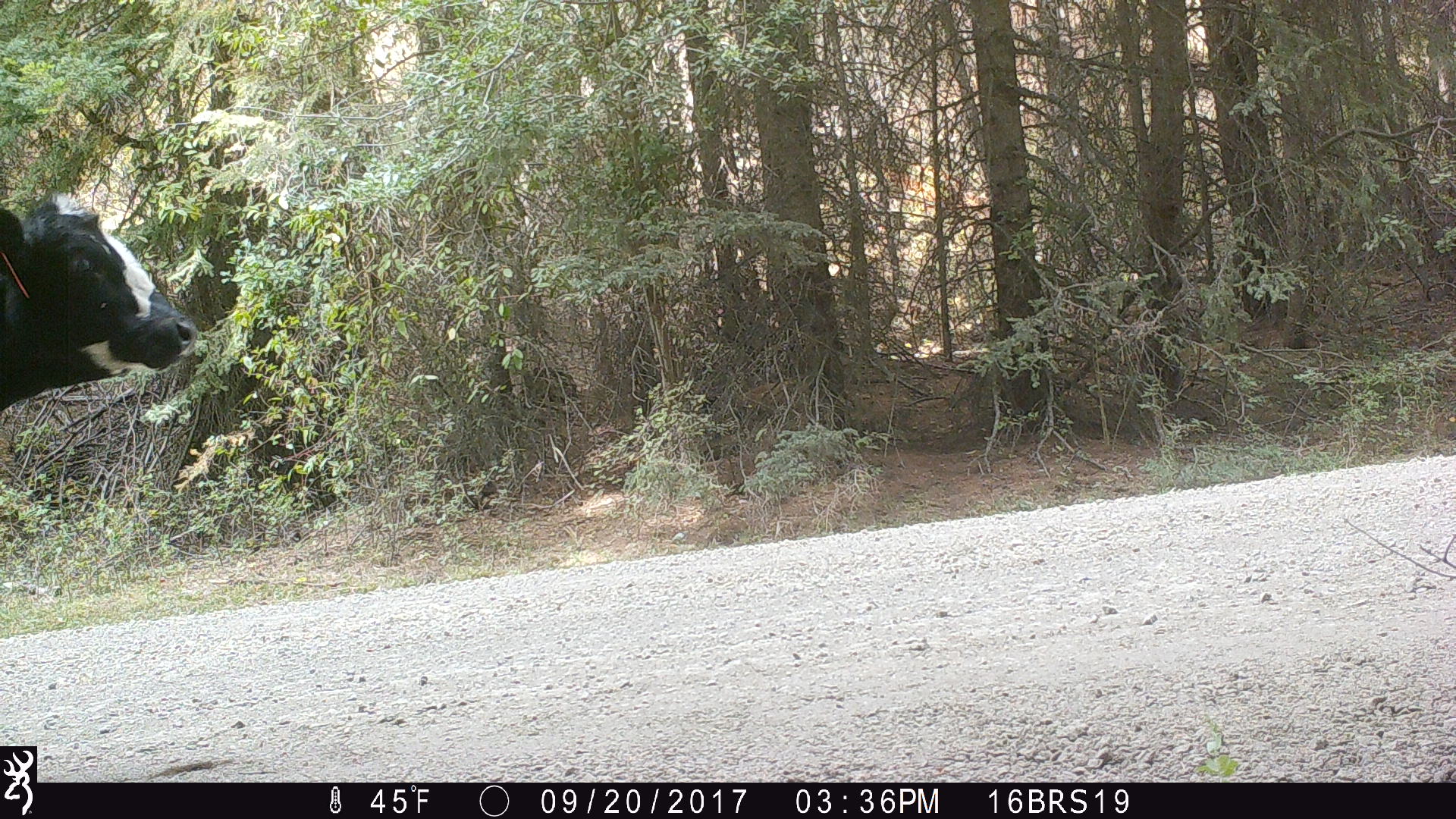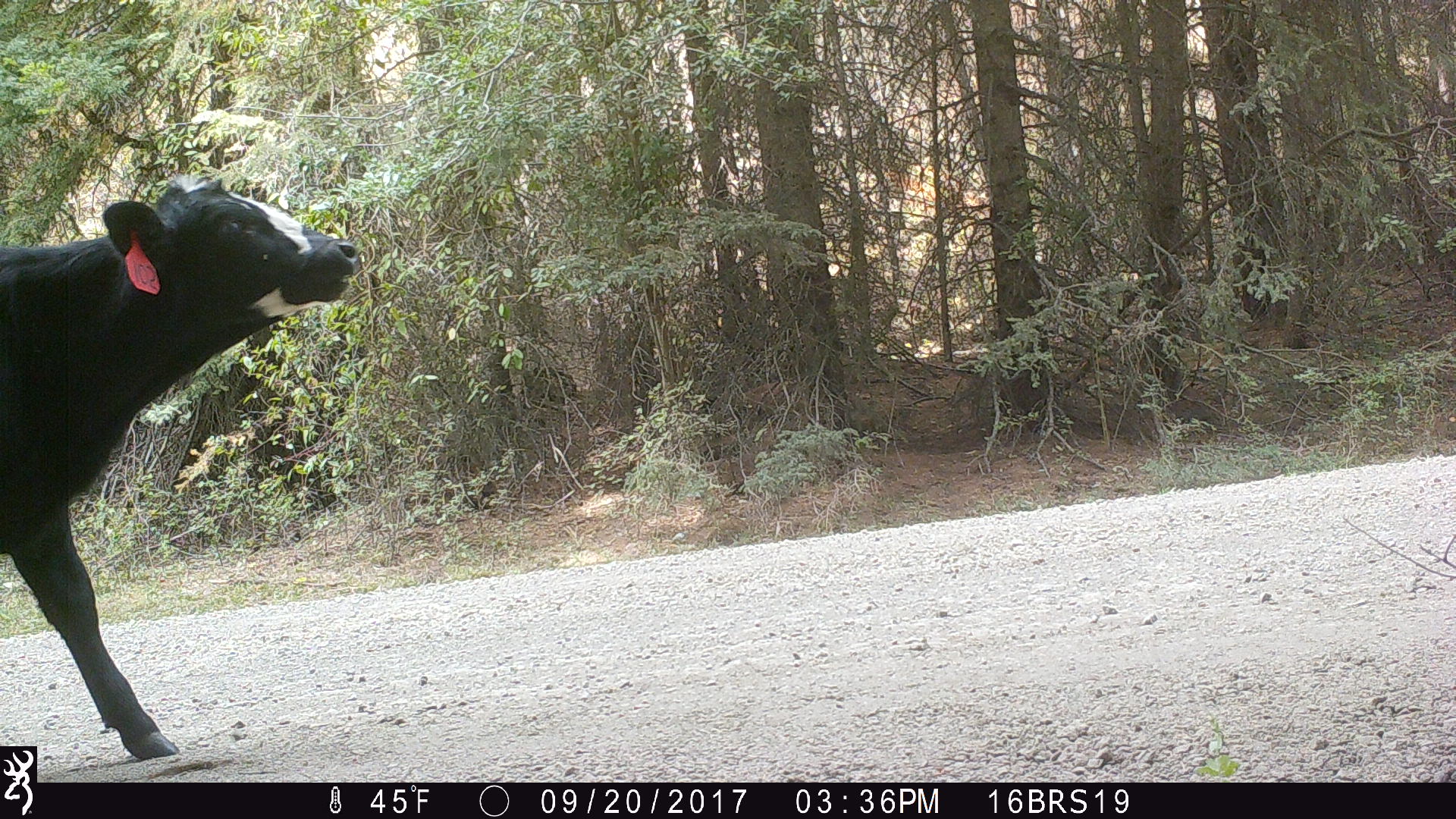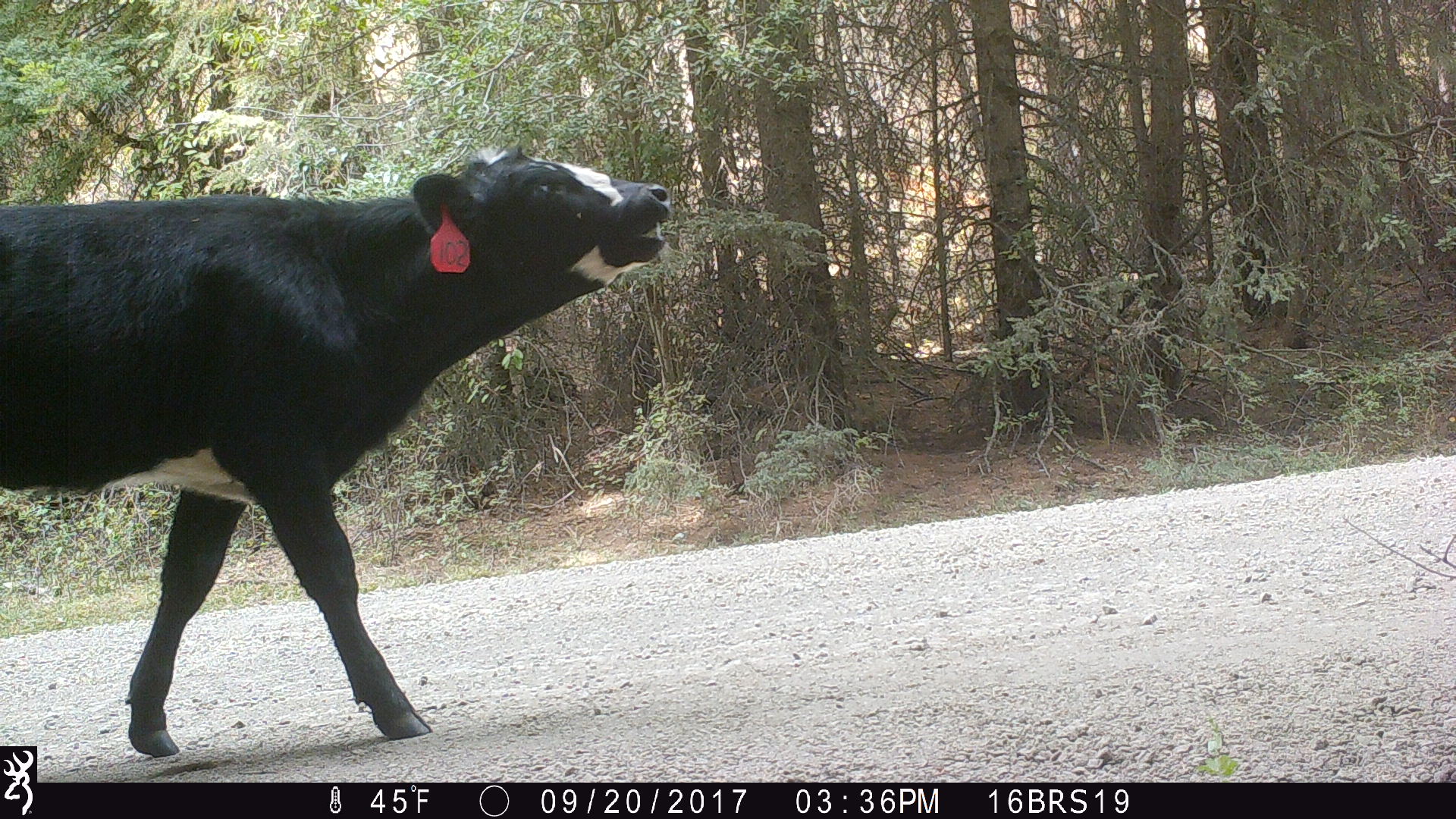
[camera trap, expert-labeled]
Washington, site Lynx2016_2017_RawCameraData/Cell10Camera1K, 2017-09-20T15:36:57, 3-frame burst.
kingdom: Animalia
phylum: Chordata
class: Mammalia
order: Artiodactyla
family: Bovidae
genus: Bos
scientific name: Bos taurus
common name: domestic cattle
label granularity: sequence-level